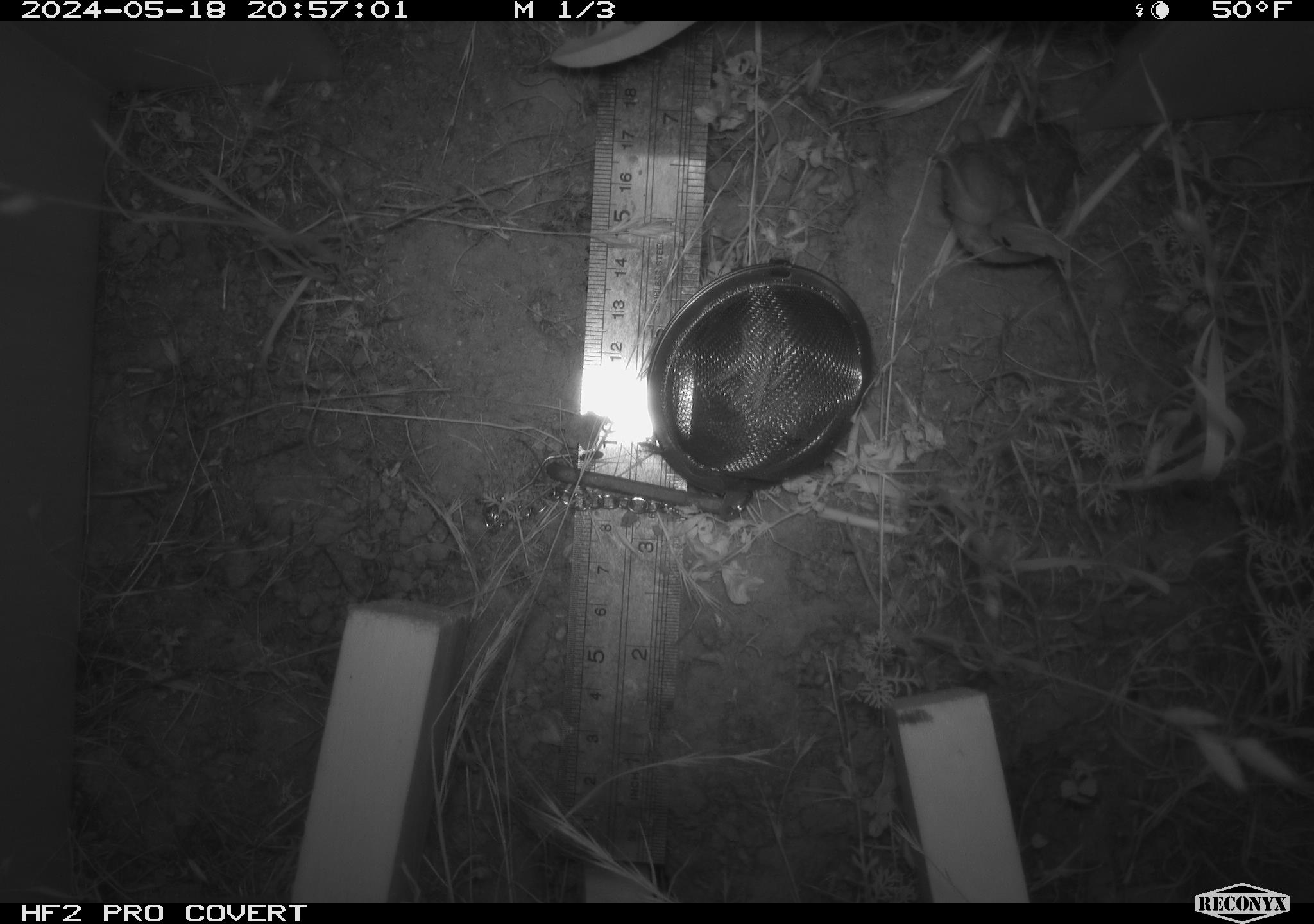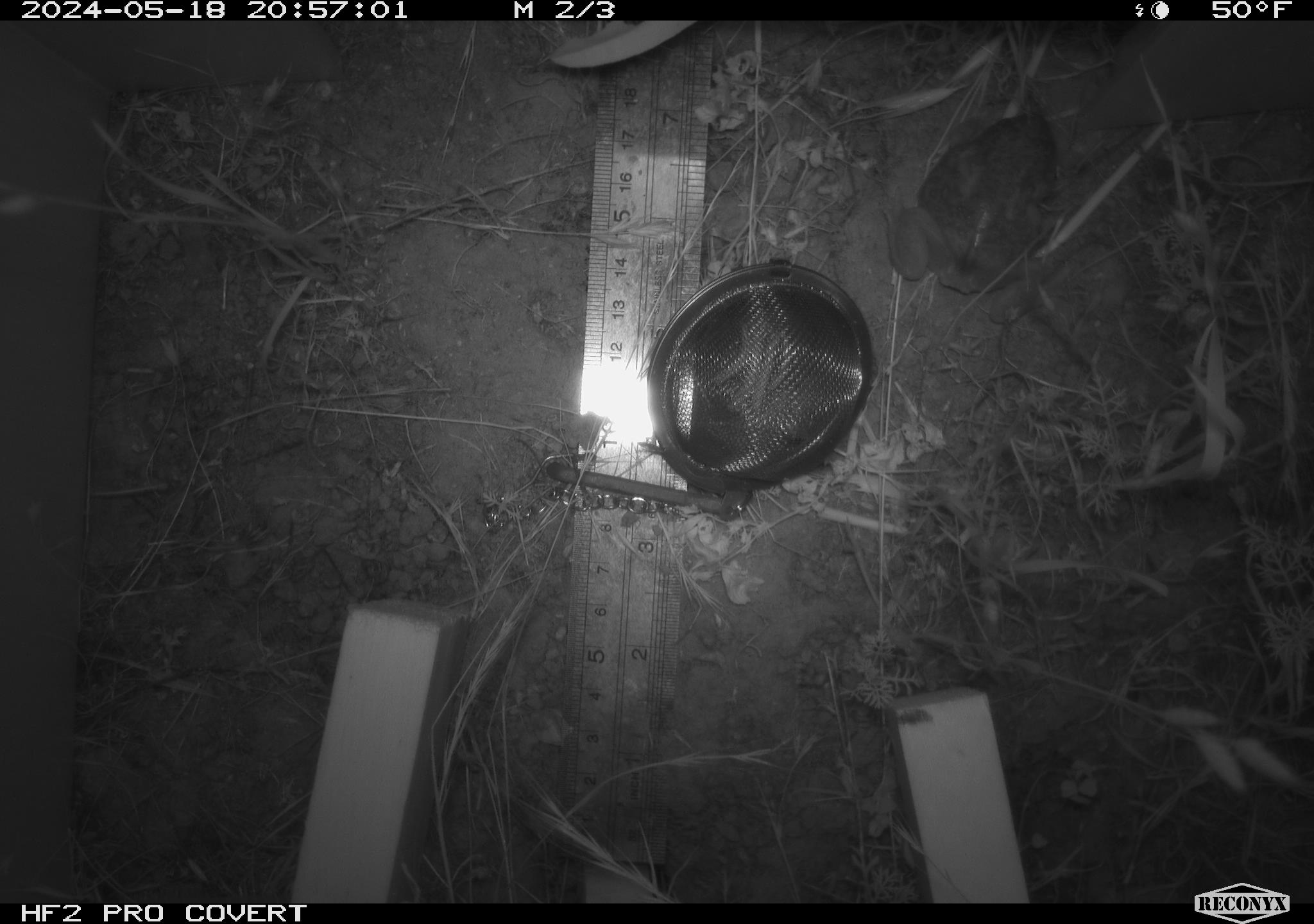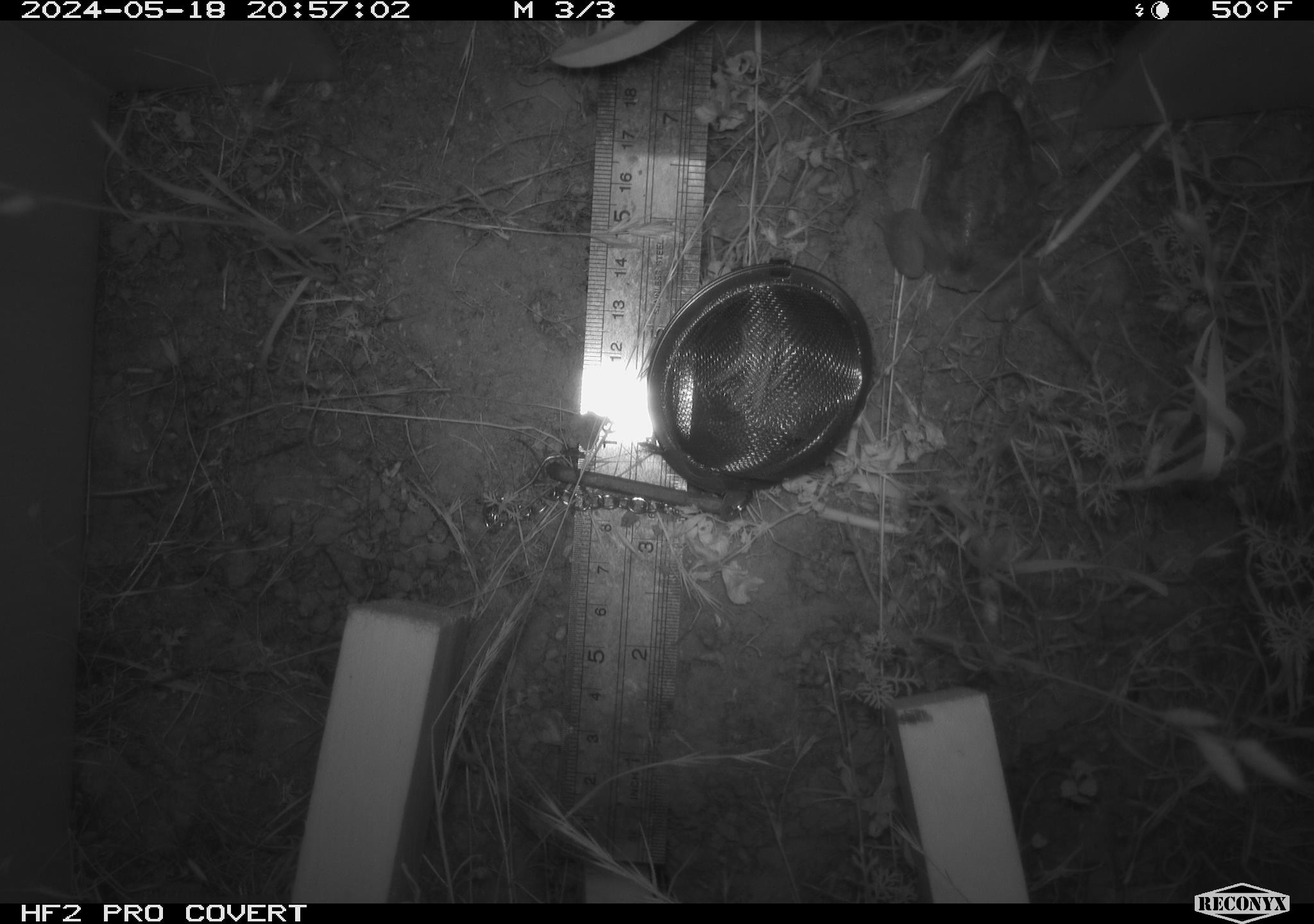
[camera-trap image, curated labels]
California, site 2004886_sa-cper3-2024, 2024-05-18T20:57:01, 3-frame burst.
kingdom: Animalia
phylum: Chordata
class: Amphibia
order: Anura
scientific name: Anura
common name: frogs